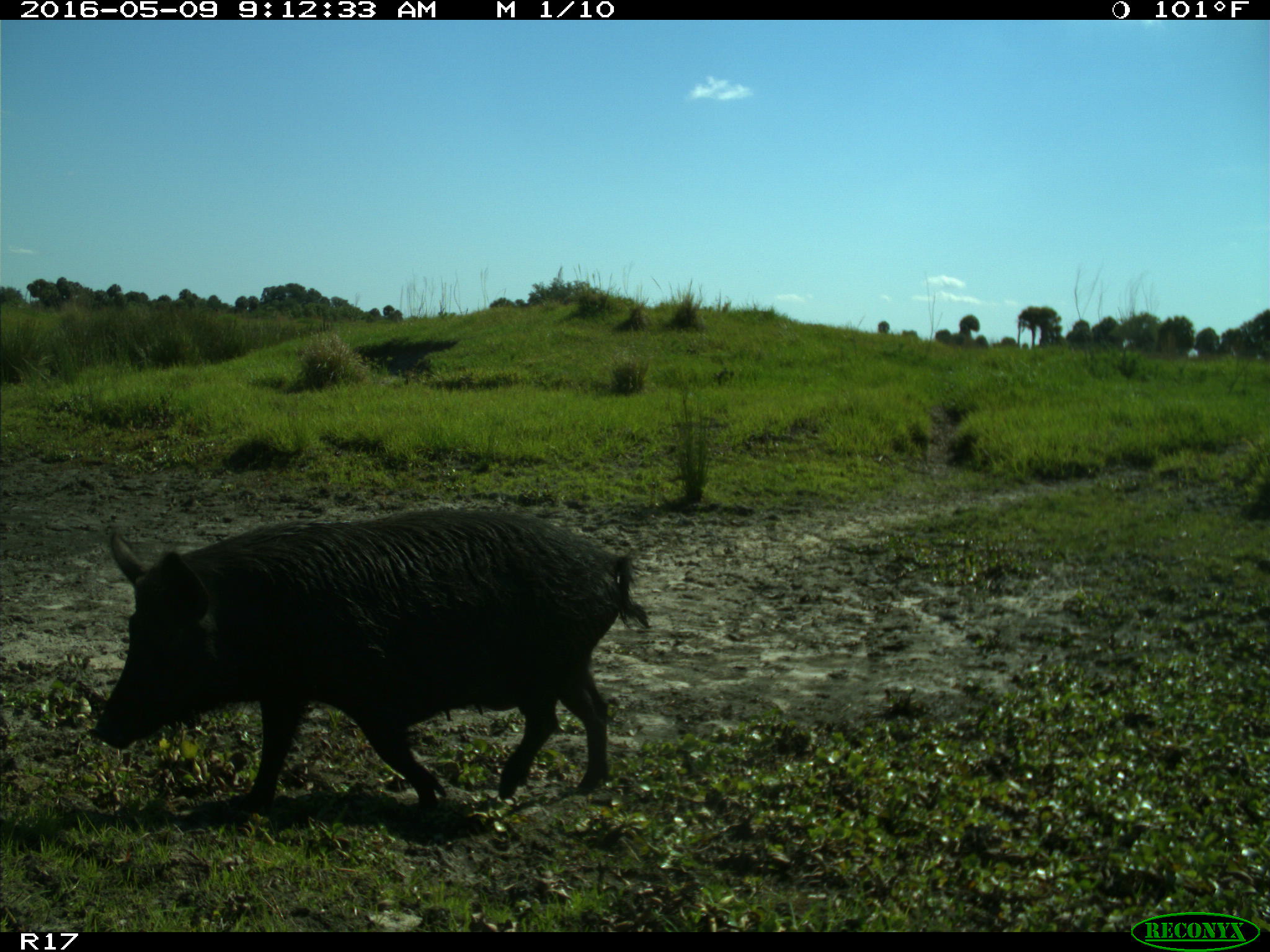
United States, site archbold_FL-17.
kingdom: Animalia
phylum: Chordata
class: Mammalia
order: Artiodactyla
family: Suidae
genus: Sus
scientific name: Sus scrofa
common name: wild boar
Sus scrofa (wild boar).